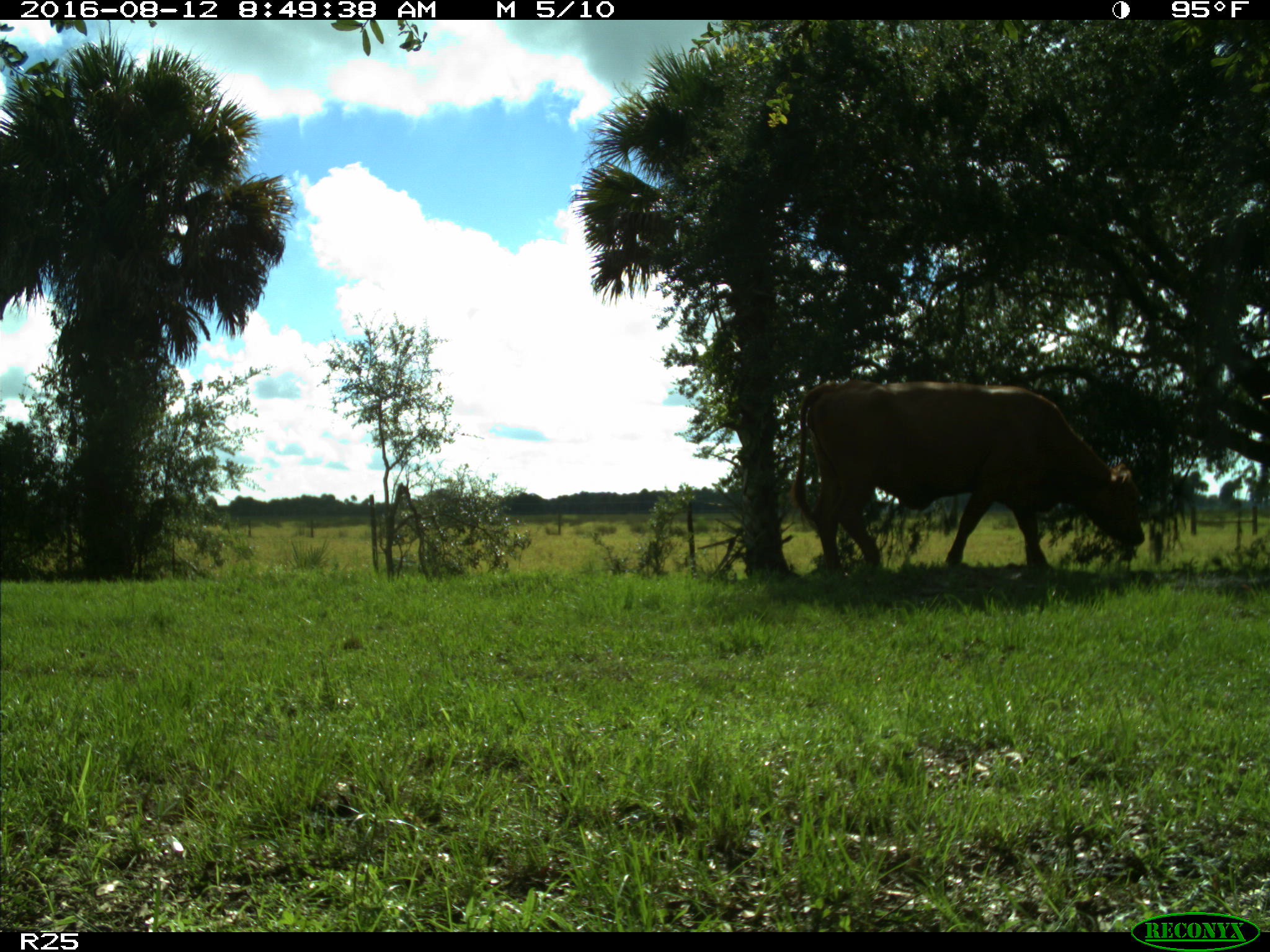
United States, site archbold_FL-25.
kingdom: Animalia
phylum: Chordata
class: Mammalia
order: Artiodactyla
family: Bovidae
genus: Bos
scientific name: Bos taurus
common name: domestic cow